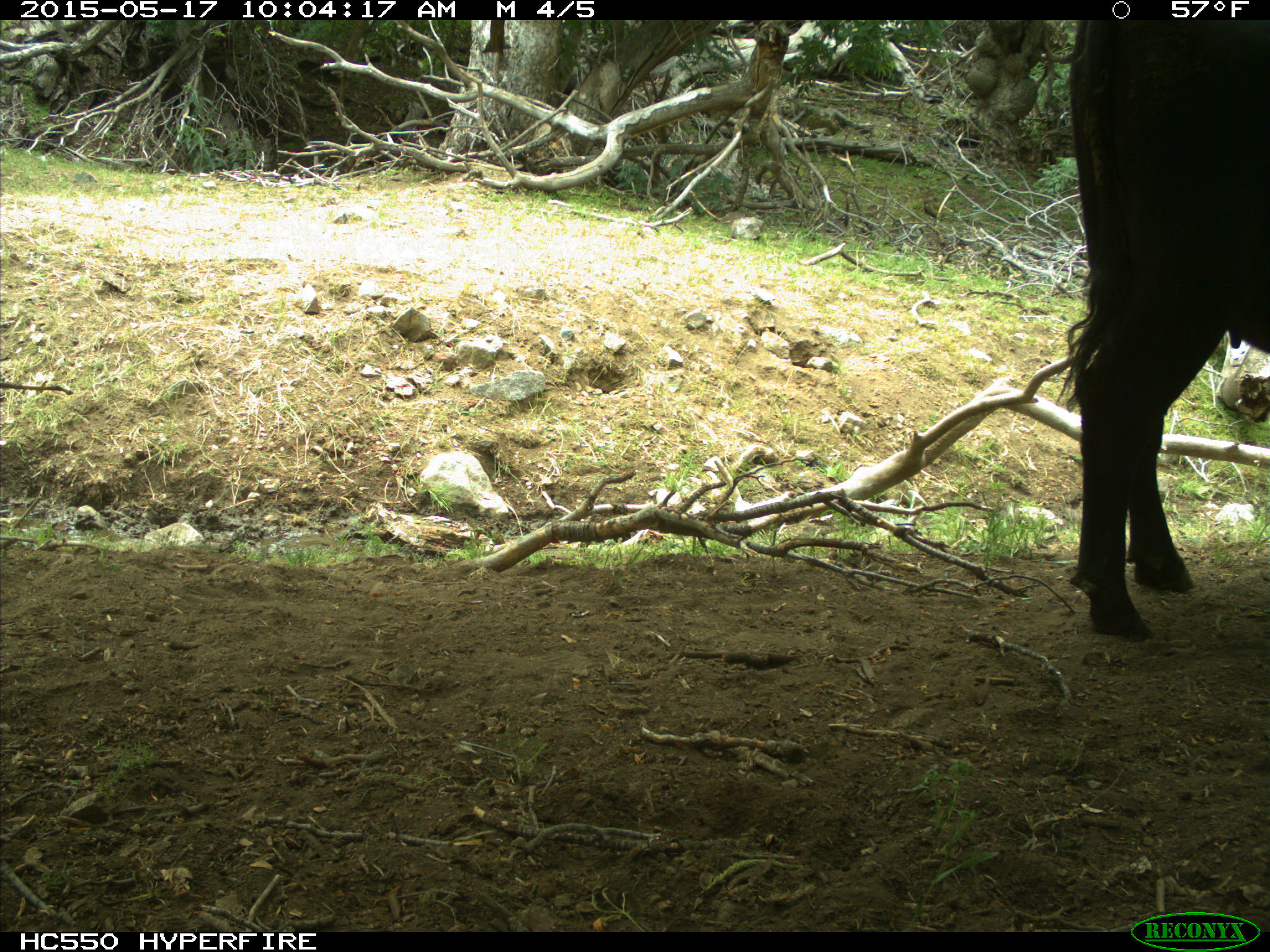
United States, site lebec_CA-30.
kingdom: Animalia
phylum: Chordata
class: Mammalia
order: Artiodactyla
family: Bovidae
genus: Bos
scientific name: Bos taurus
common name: domestic cow